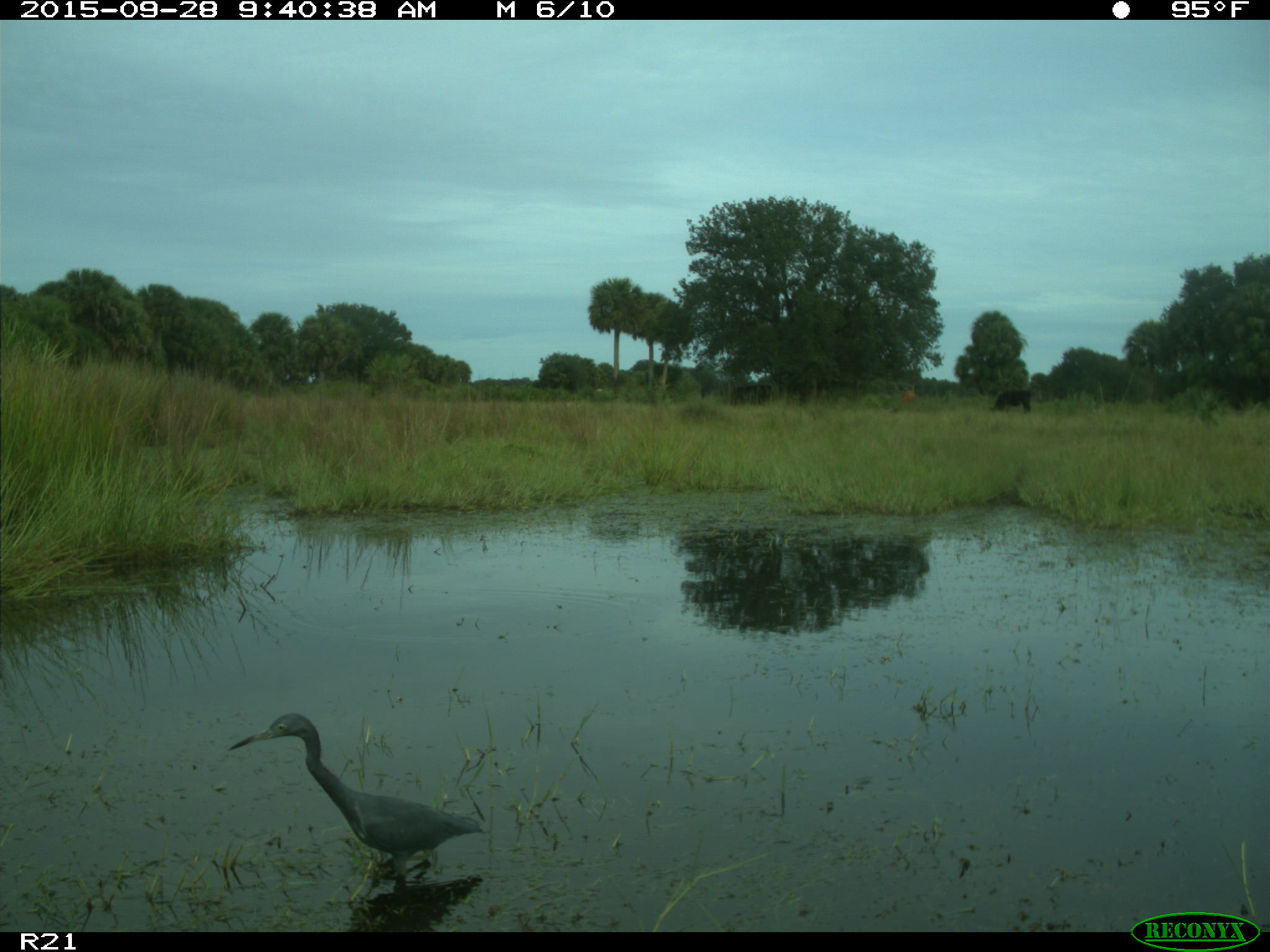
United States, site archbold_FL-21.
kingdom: Animalia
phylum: Chordata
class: Aves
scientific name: Aves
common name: birds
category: unidentified bird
Unidentified bird (birds) (Aves).